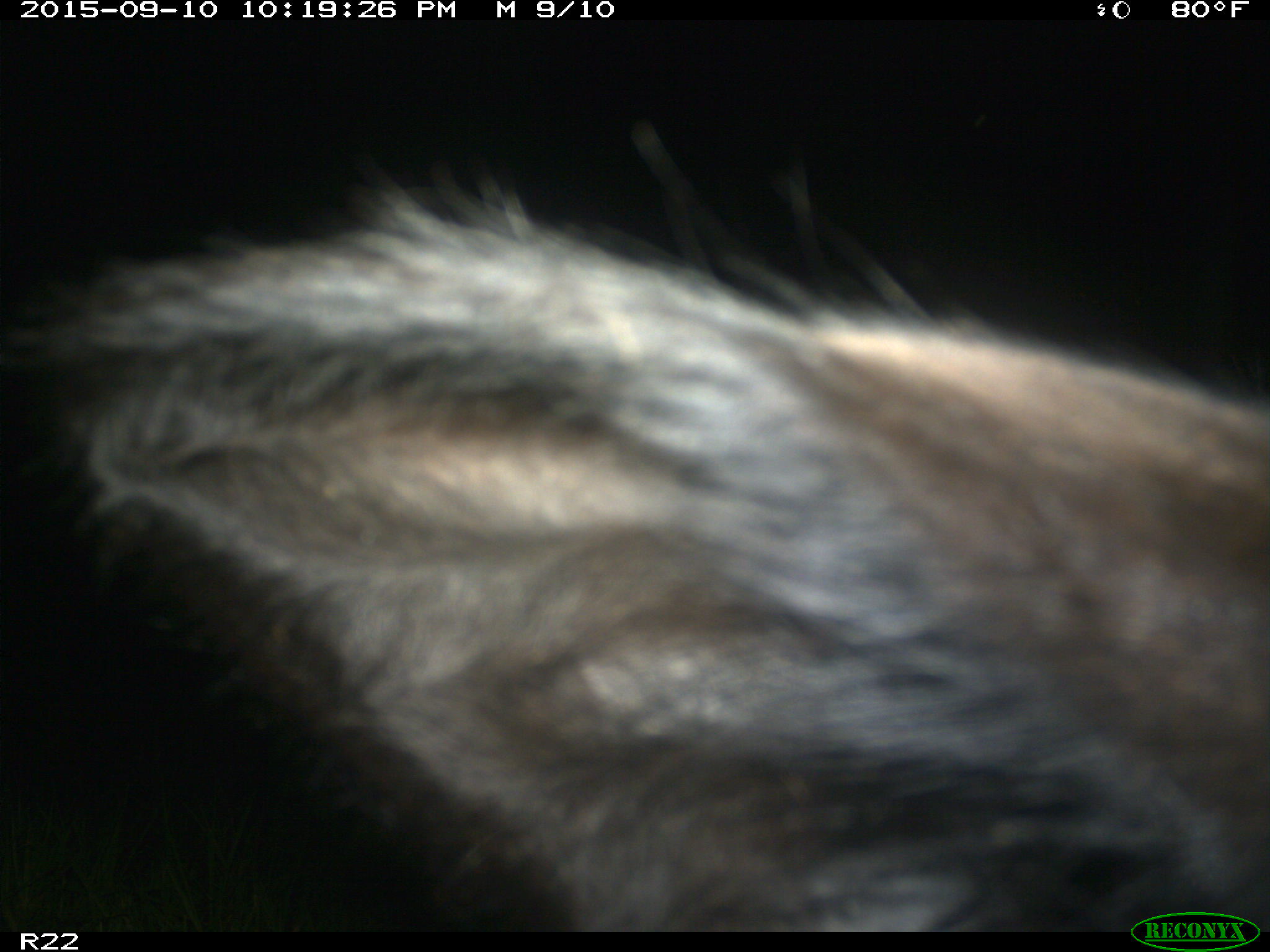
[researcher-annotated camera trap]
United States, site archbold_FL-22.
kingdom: Animalia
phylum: Chordata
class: Mammalia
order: Artiodactyla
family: Bovidae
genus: Bos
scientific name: Bos taurus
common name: domestic cow